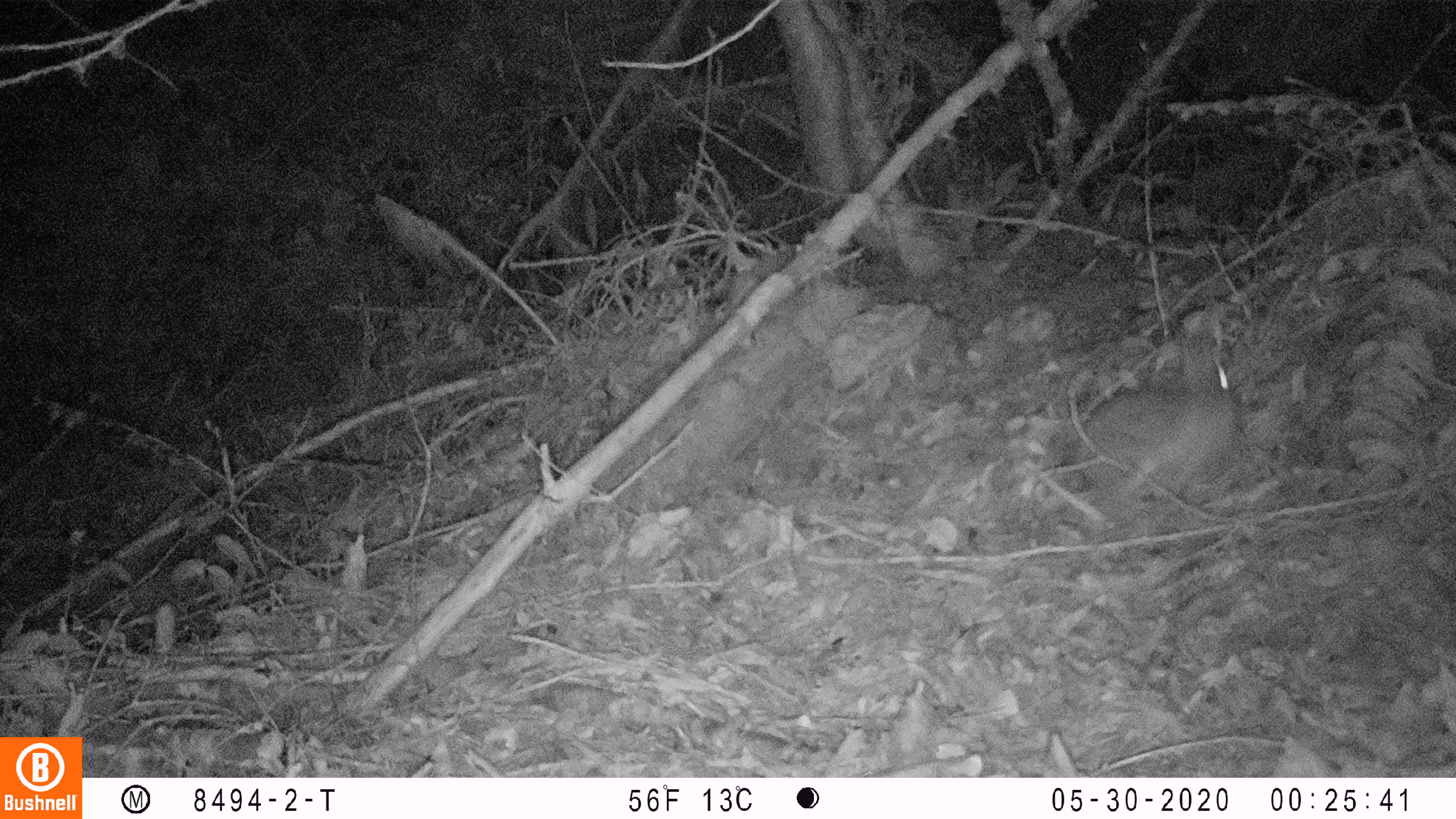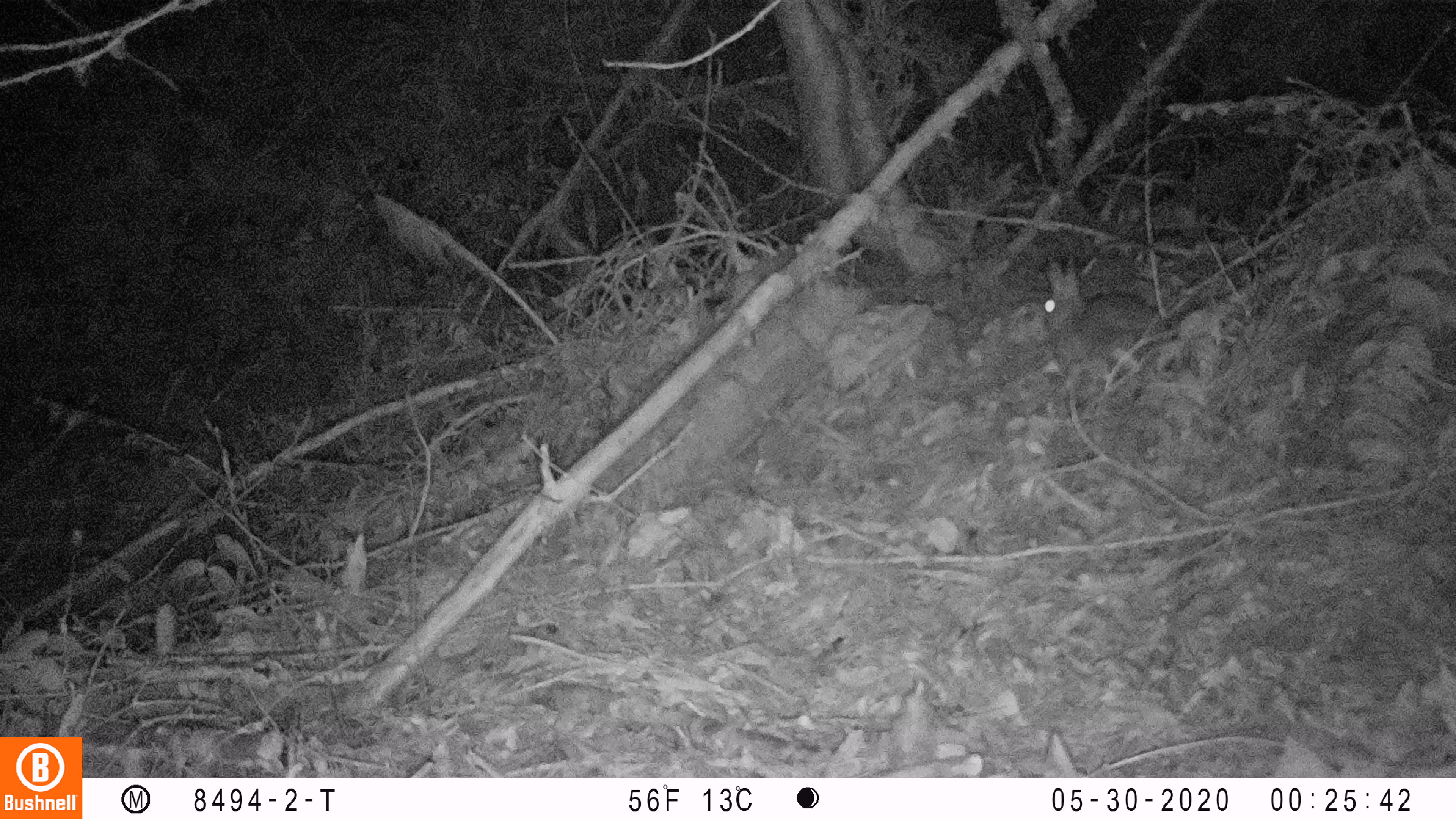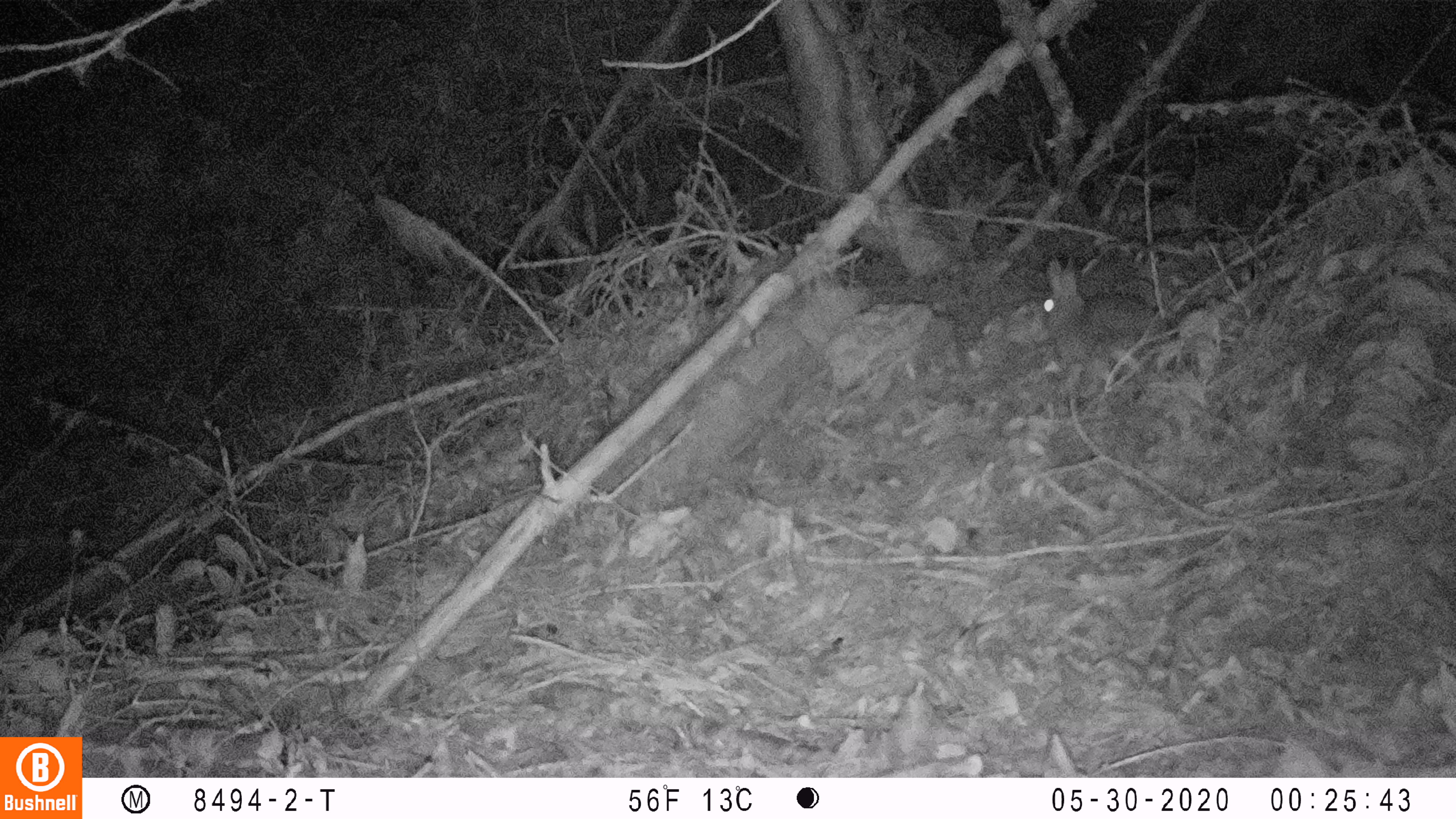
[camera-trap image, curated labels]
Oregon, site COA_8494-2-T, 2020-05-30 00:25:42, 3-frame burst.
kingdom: Animalia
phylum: Chordata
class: Mammalia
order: Lagomorpha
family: Leporidae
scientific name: Leporidae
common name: hares and rabbits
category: leporidae family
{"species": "leporidae family (hares and rabbits) (Leporidae)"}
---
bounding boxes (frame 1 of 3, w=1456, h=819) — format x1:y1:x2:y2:
leporidae family: 1070:314:1248:518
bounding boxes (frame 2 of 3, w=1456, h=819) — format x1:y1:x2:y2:
leporidae family: 1037:255:1184:355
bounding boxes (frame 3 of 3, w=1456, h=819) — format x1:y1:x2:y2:
leporidae family: 1037:254:1178:369